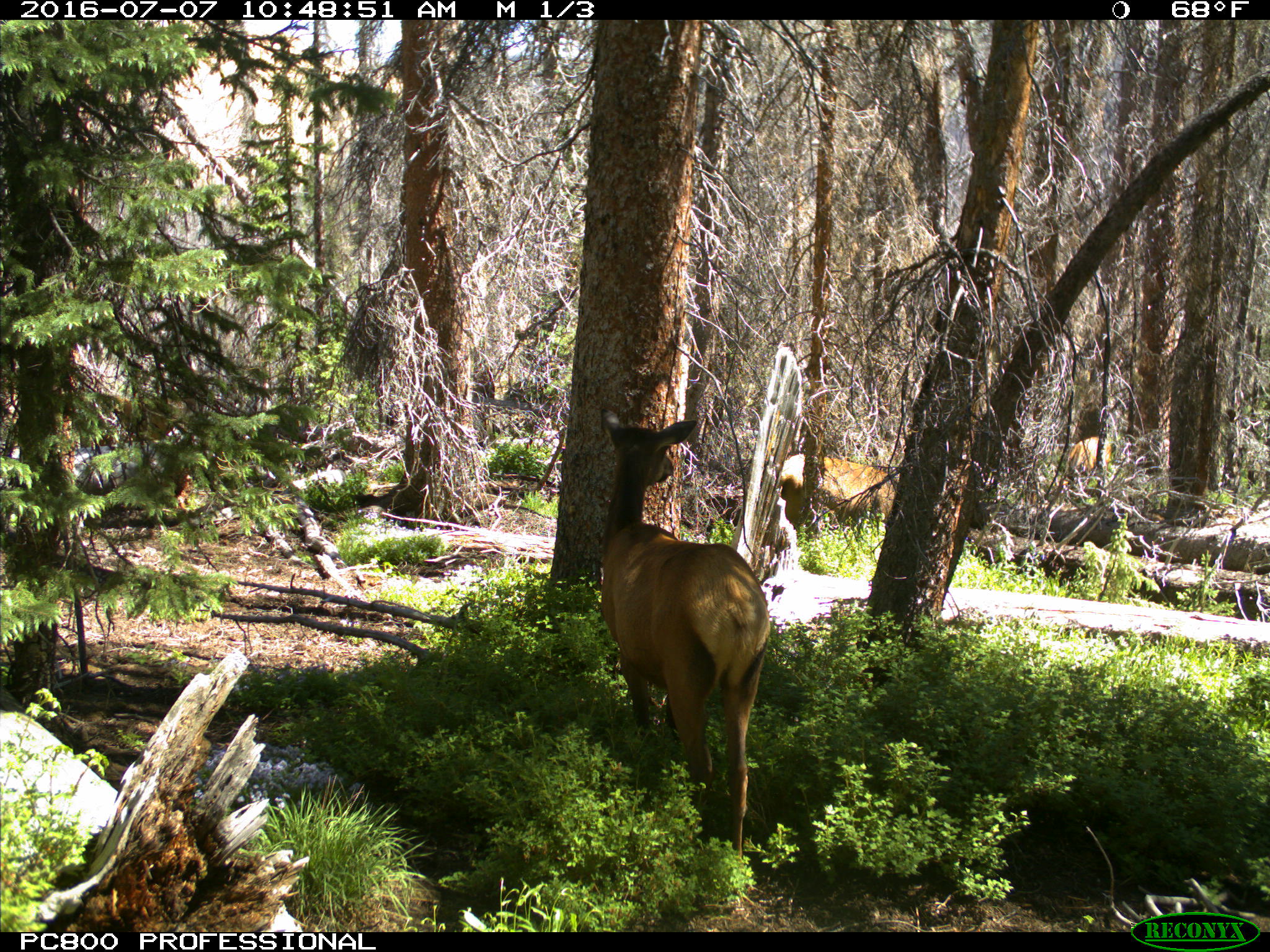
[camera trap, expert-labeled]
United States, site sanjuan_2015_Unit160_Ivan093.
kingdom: Animalia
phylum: Chordata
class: Mammalia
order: Artiodactyla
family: Cervidae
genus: Cervus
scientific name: Cervus elaphus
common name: red deer